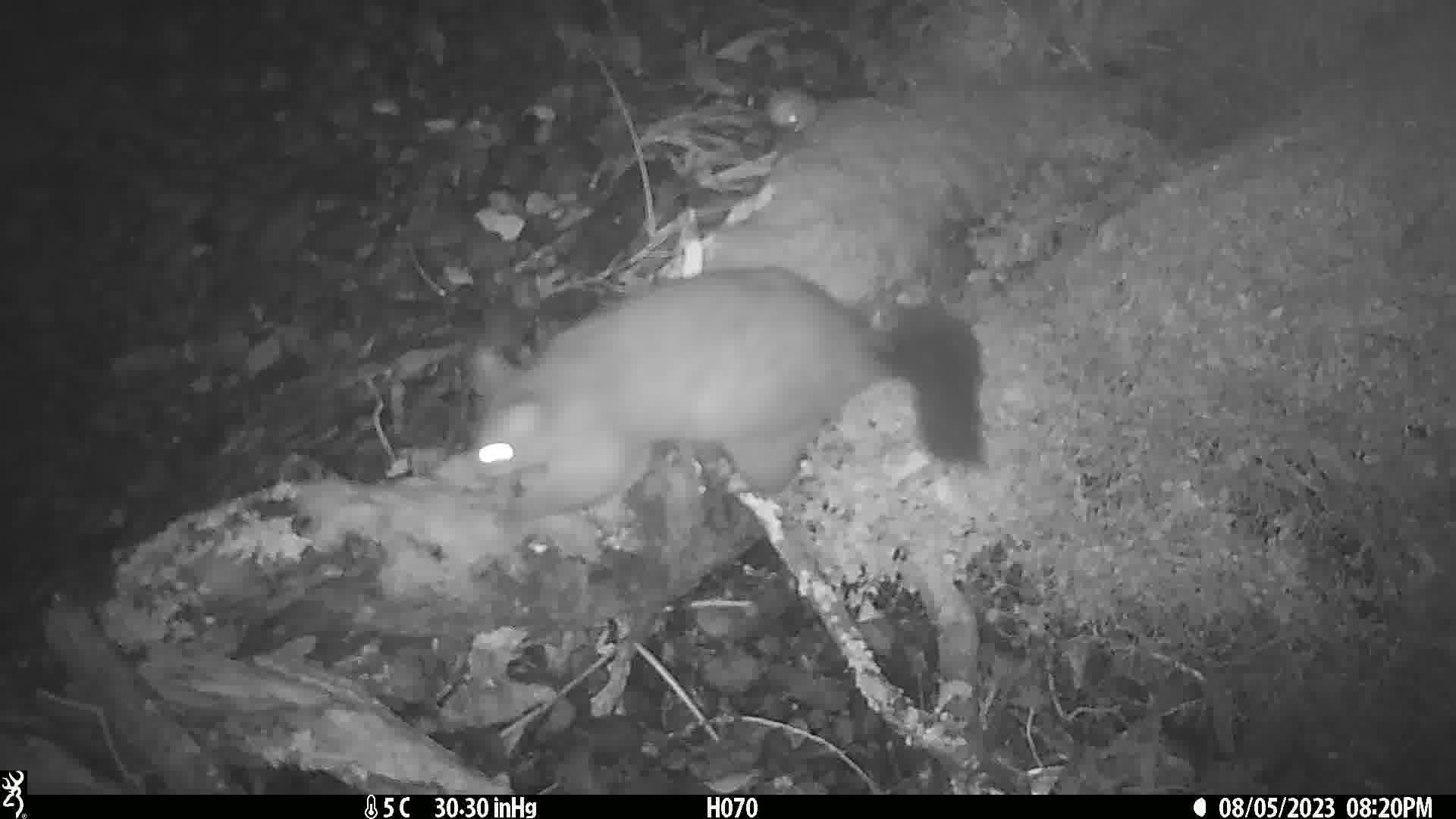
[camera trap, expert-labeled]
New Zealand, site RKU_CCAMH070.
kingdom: Animalia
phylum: Chordata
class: Mammalia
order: Diprotodontia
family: Phalangeridae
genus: Trichosurus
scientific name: Trichosurus vulpecula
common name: common brushtail possum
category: possum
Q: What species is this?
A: Possum (common brushtail possum) (Trichosurus vulpecula).